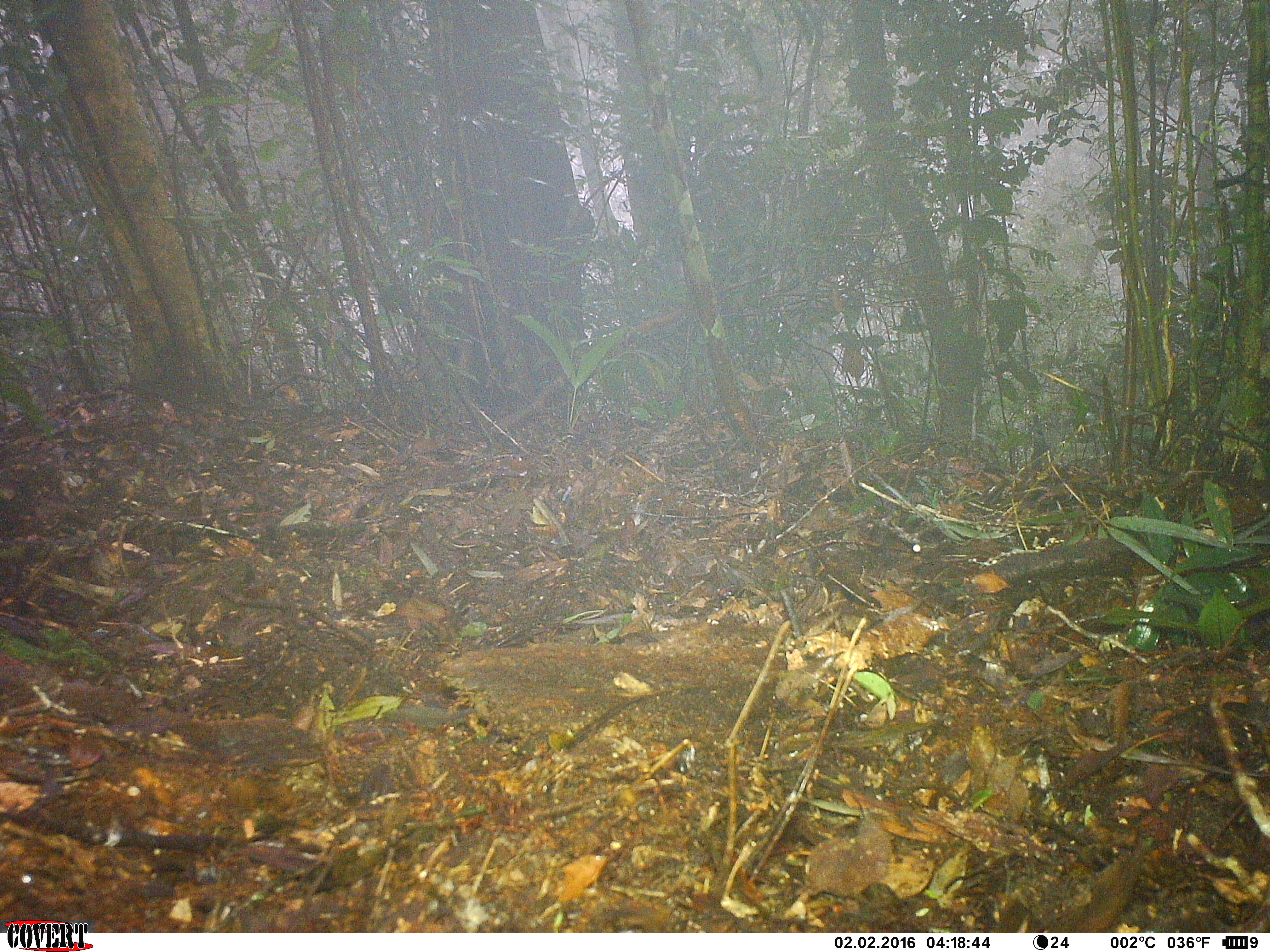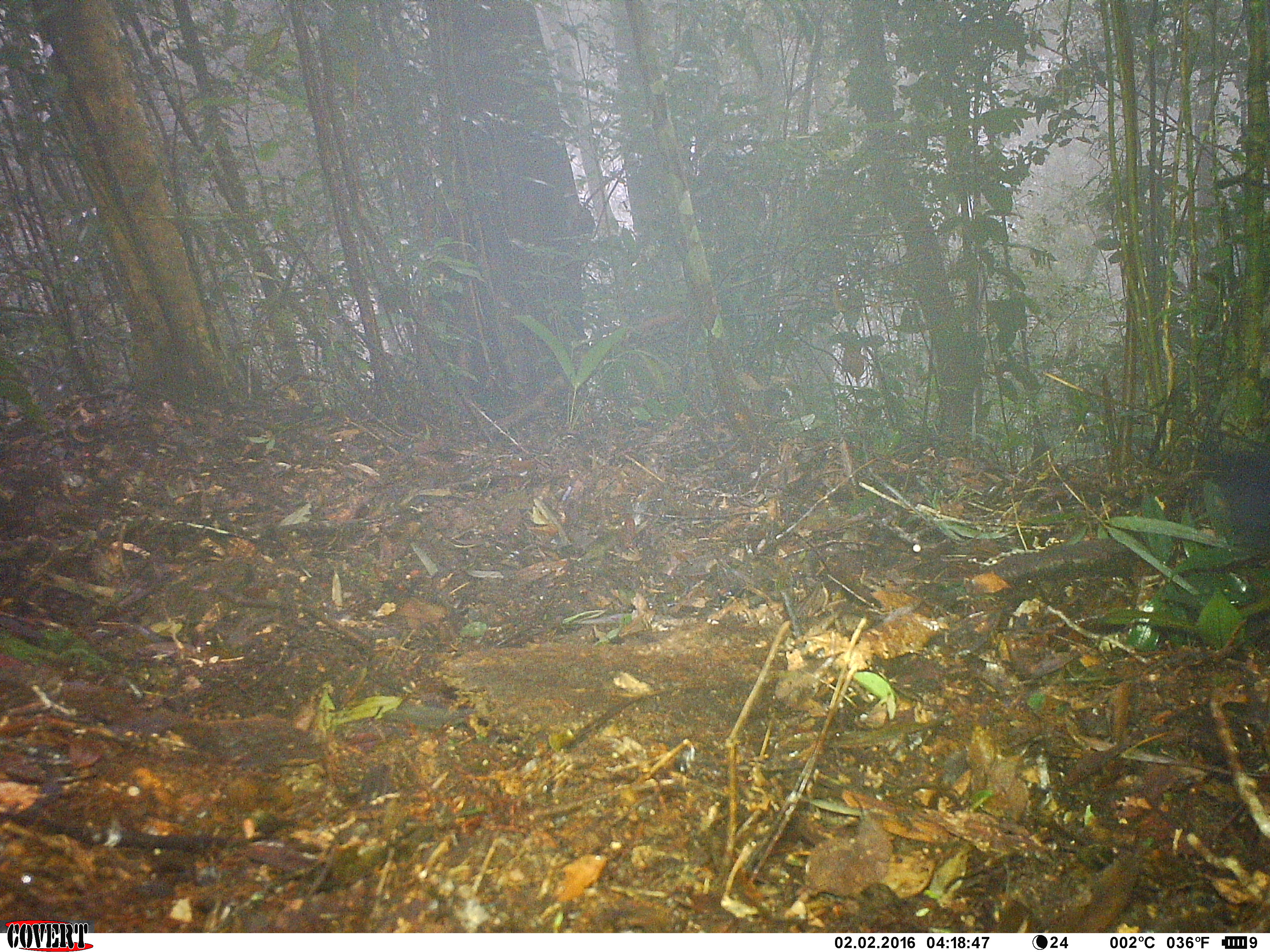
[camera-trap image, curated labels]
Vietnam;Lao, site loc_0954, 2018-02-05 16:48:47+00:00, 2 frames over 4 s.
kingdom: Animalia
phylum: Chordata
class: Aves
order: Passeriformes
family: Muscicapidae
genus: Myophonus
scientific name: Myophonus caeruleus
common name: blue whistling thrush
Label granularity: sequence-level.